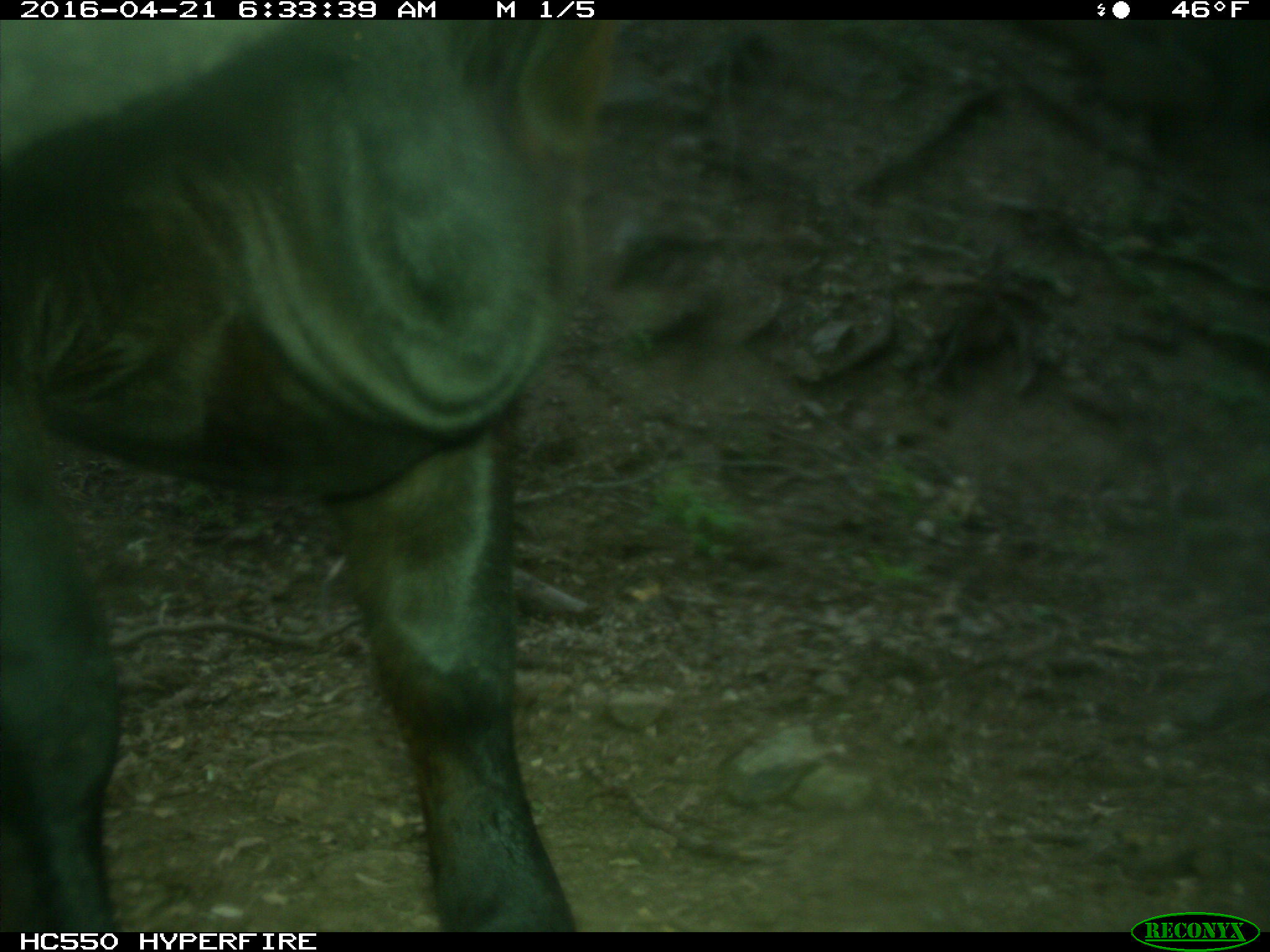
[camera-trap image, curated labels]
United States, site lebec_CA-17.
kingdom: Animalia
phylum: Chordata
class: Mammalia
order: Artiodactyla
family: Bovidae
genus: Bos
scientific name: Bos taurus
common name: domestic cow